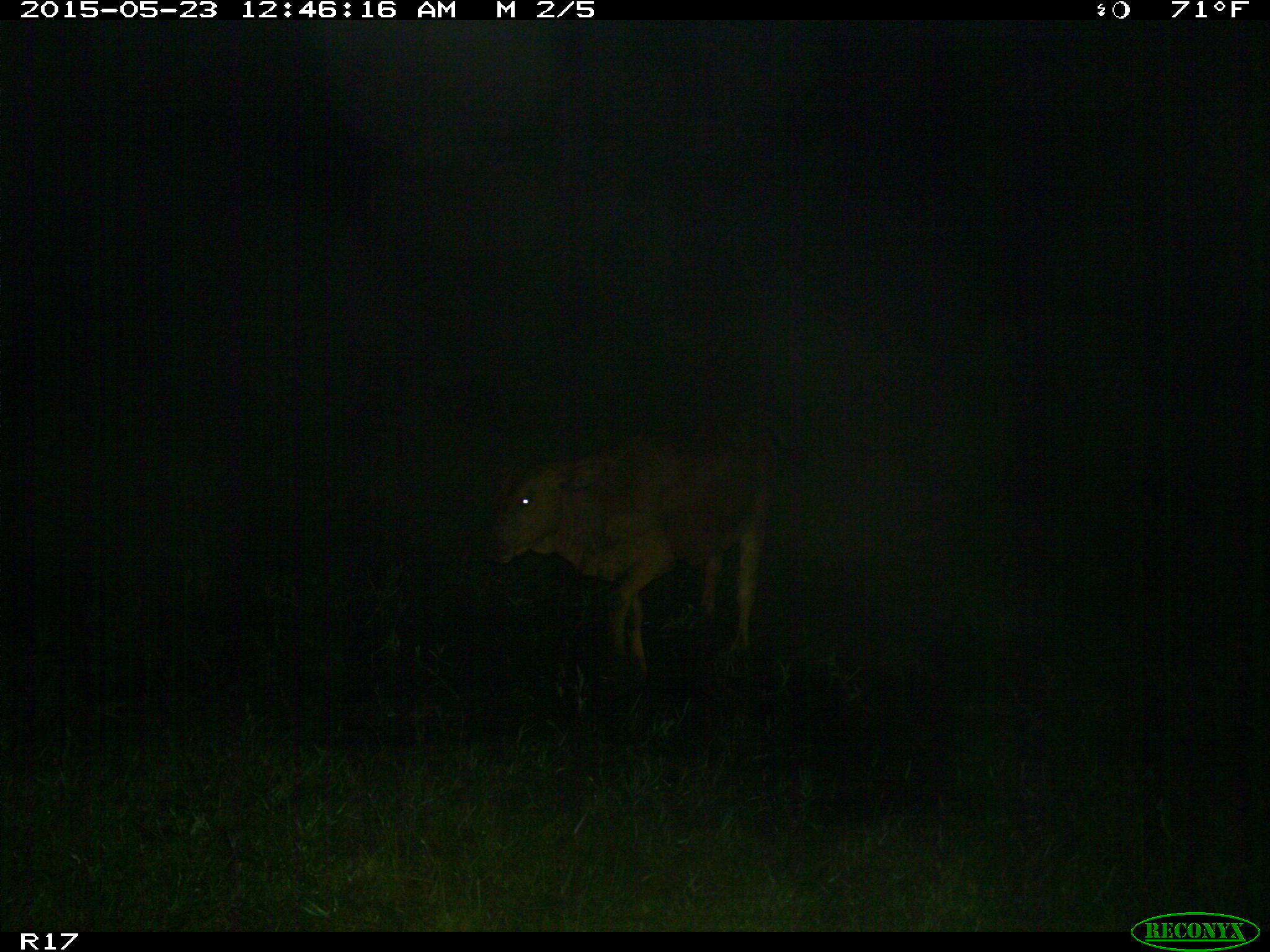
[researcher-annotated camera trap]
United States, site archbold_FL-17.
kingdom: Animalia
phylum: Chordata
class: Mammalia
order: Artiodactyla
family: Bovidae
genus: Bos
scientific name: Bos taurus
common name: domestic cow